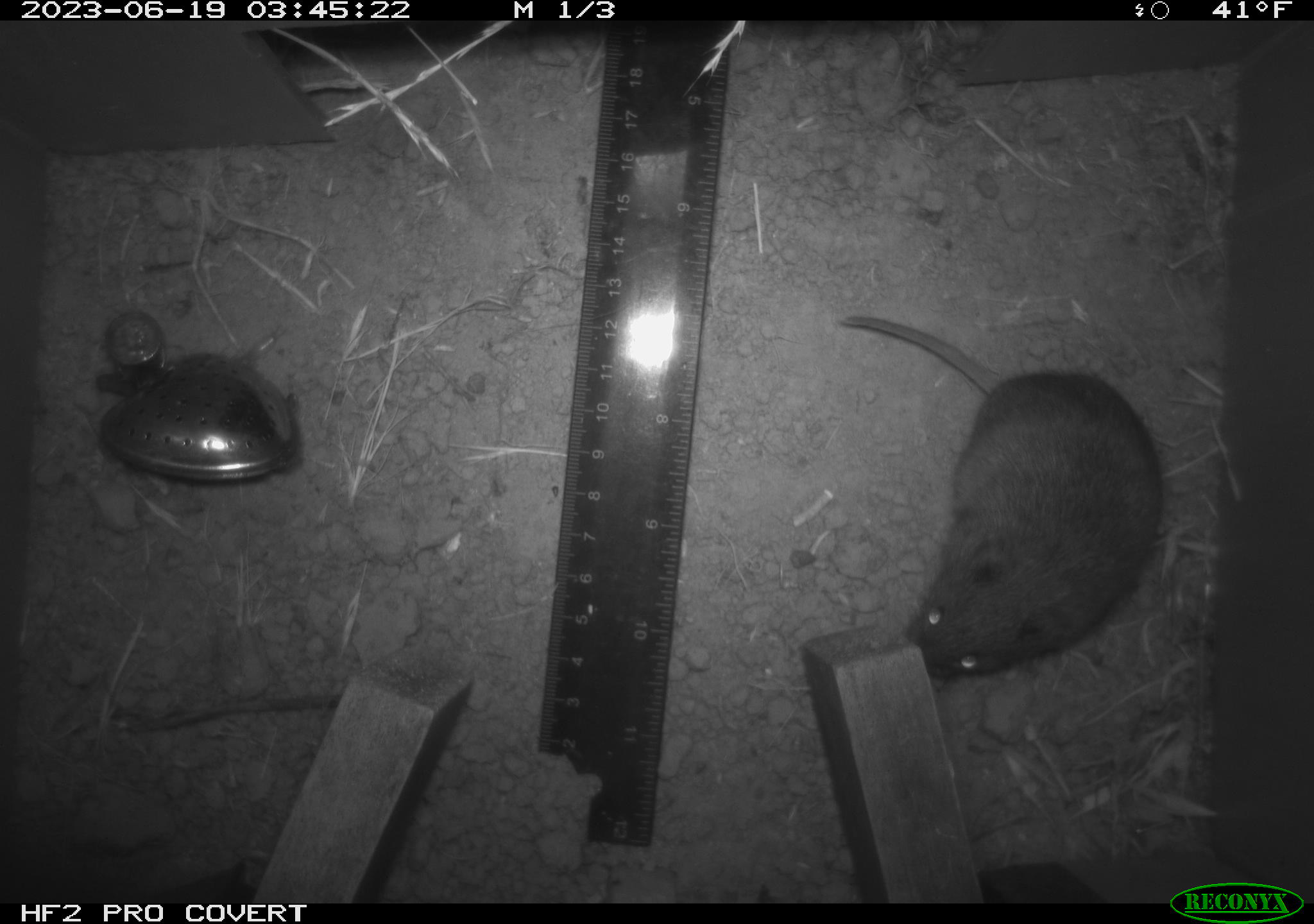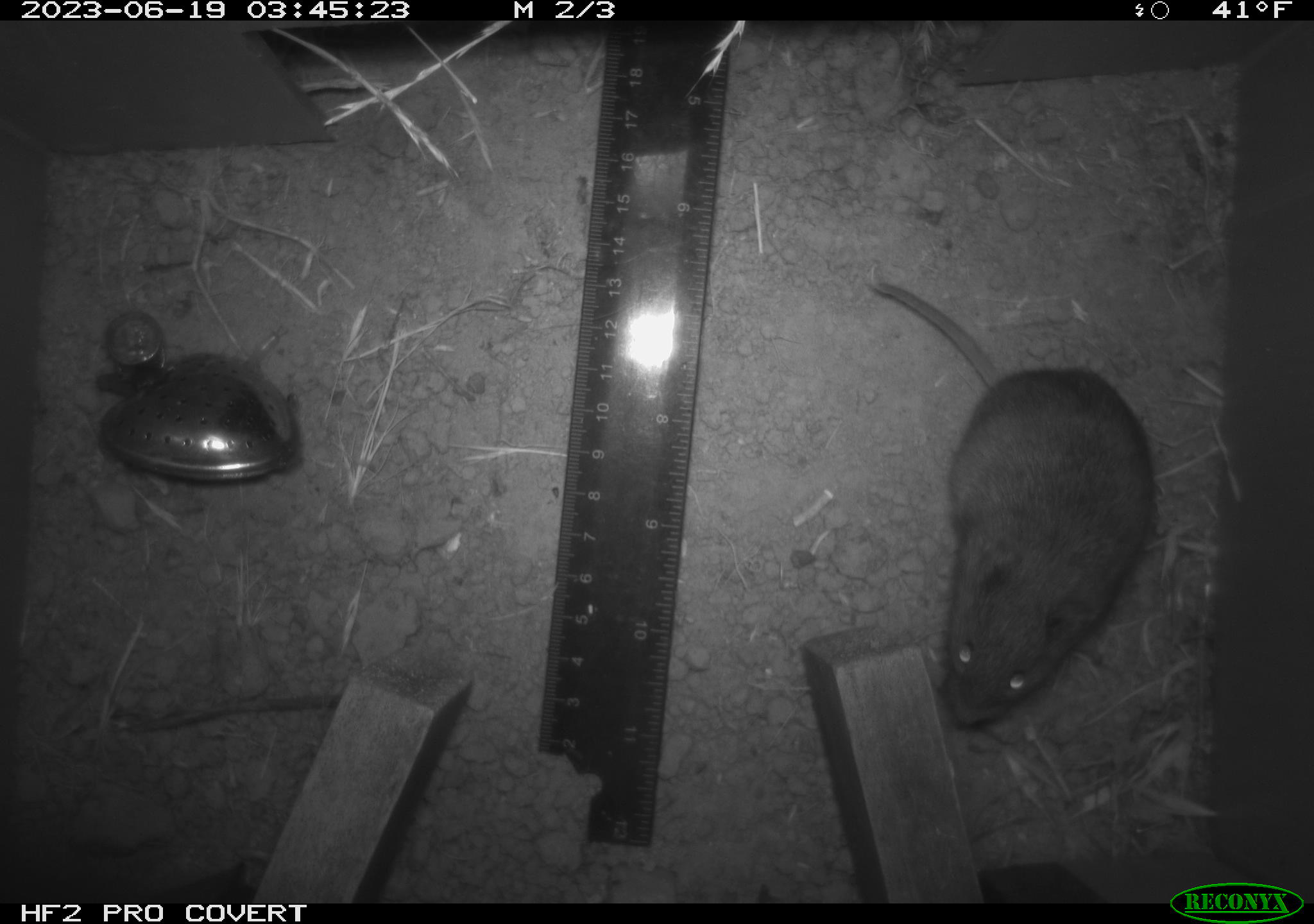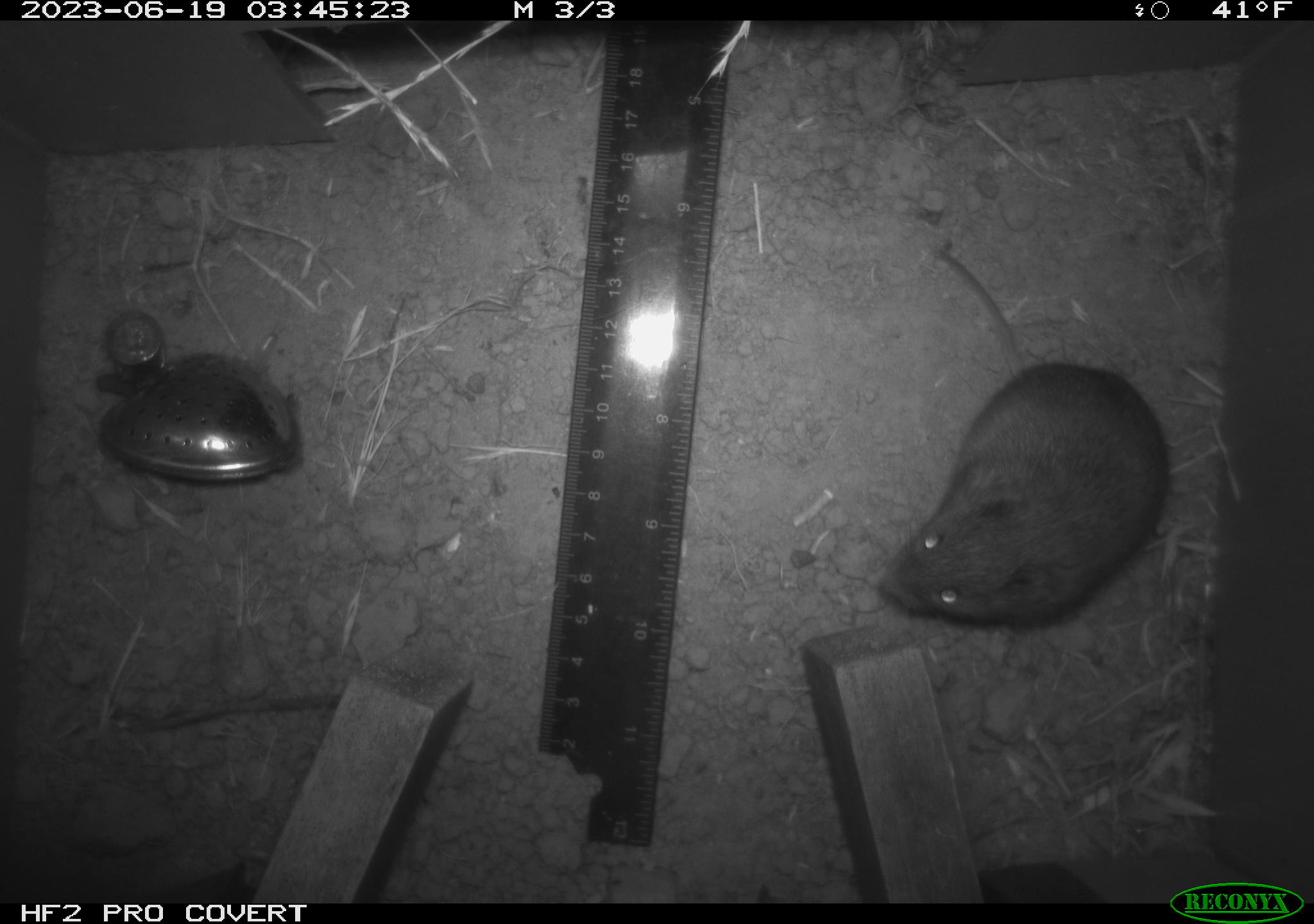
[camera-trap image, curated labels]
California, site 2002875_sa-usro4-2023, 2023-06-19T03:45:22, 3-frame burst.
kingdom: Animalia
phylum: Chordata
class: Mammalia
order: Rodentia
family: Cricetidae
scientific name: Arvicolinae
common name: voles, lemmings, and muskrats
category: arvicolinae subfamily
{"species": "arvicolinae subfamily (voles, lemmings, and muskrats) (Arvicolinae)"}